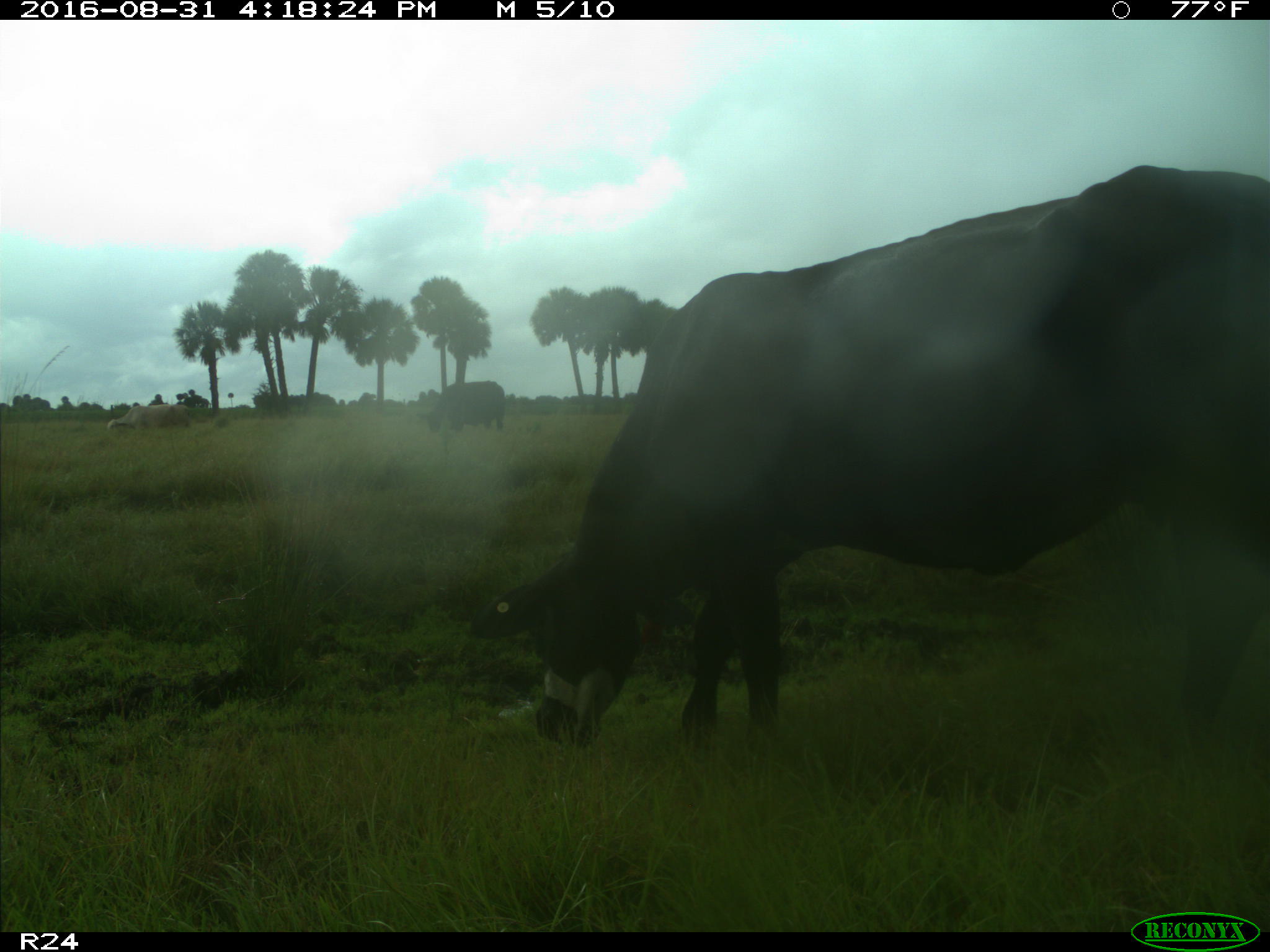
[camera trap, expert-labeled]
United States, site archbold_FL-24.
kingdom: Animalia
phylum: Chordata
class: Mammalia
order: Artiodactyla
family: Bovidae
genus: Bos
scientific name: Bos taurus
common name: domestic cow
Bos taurus (domestic cow).